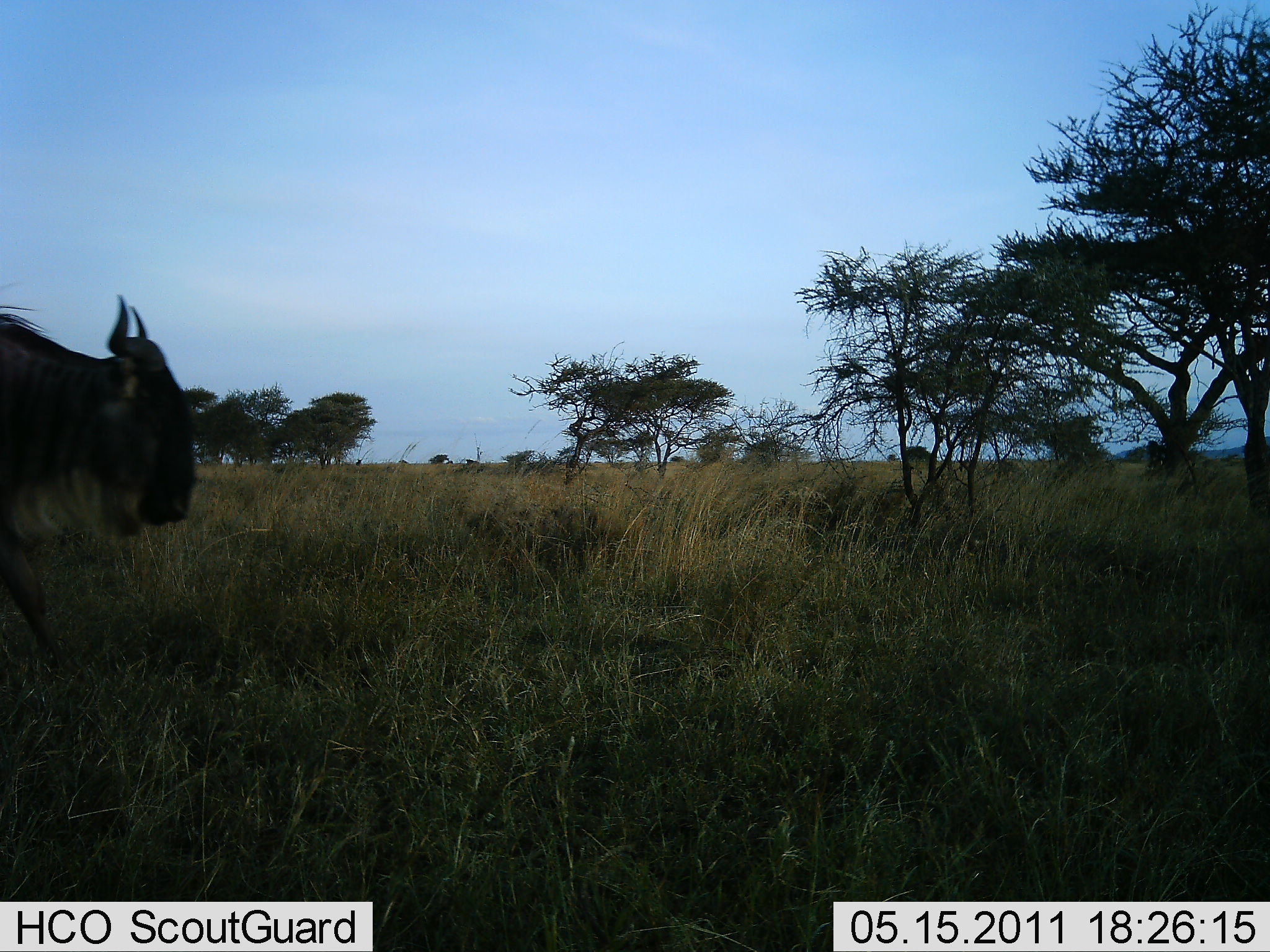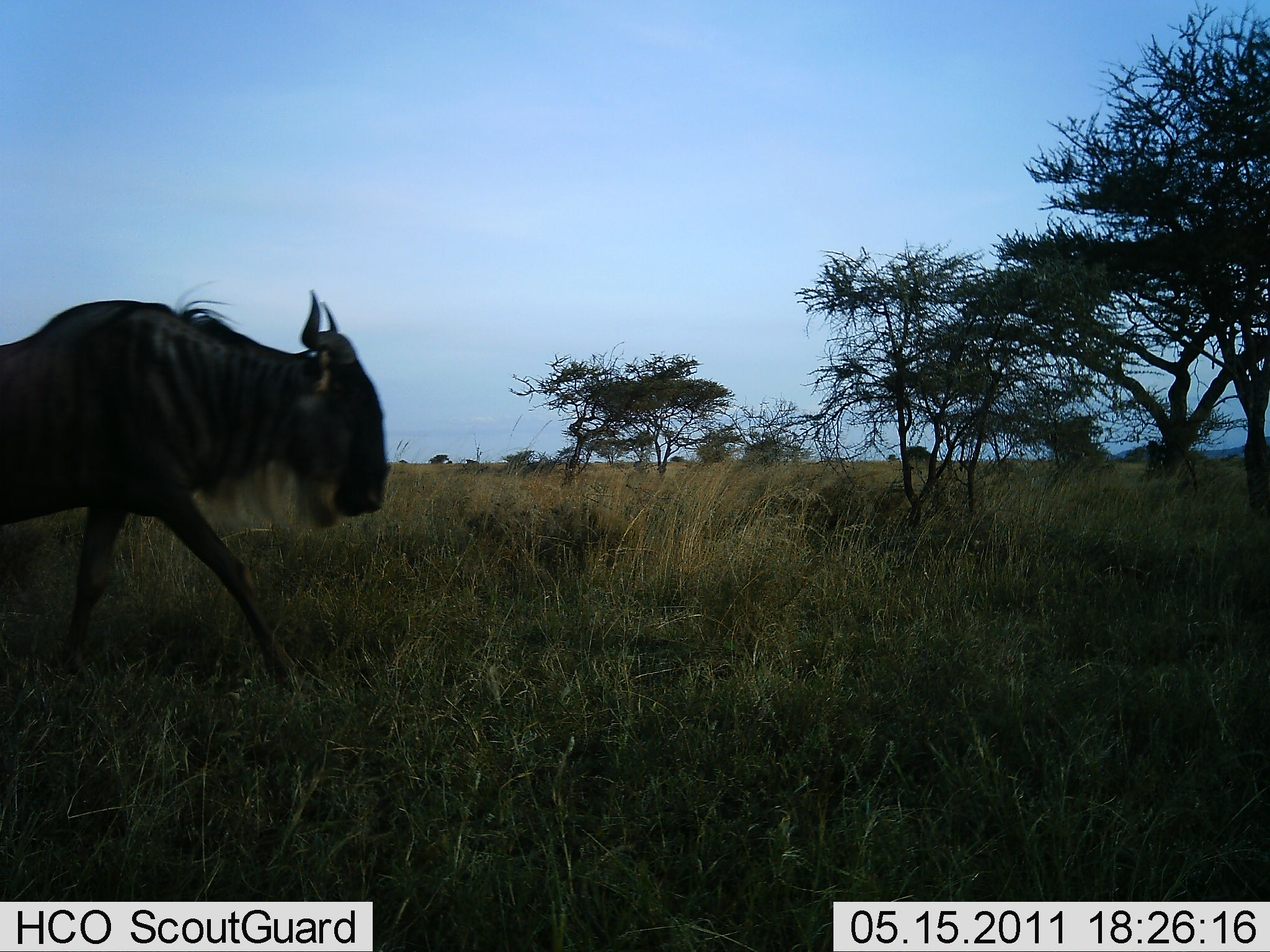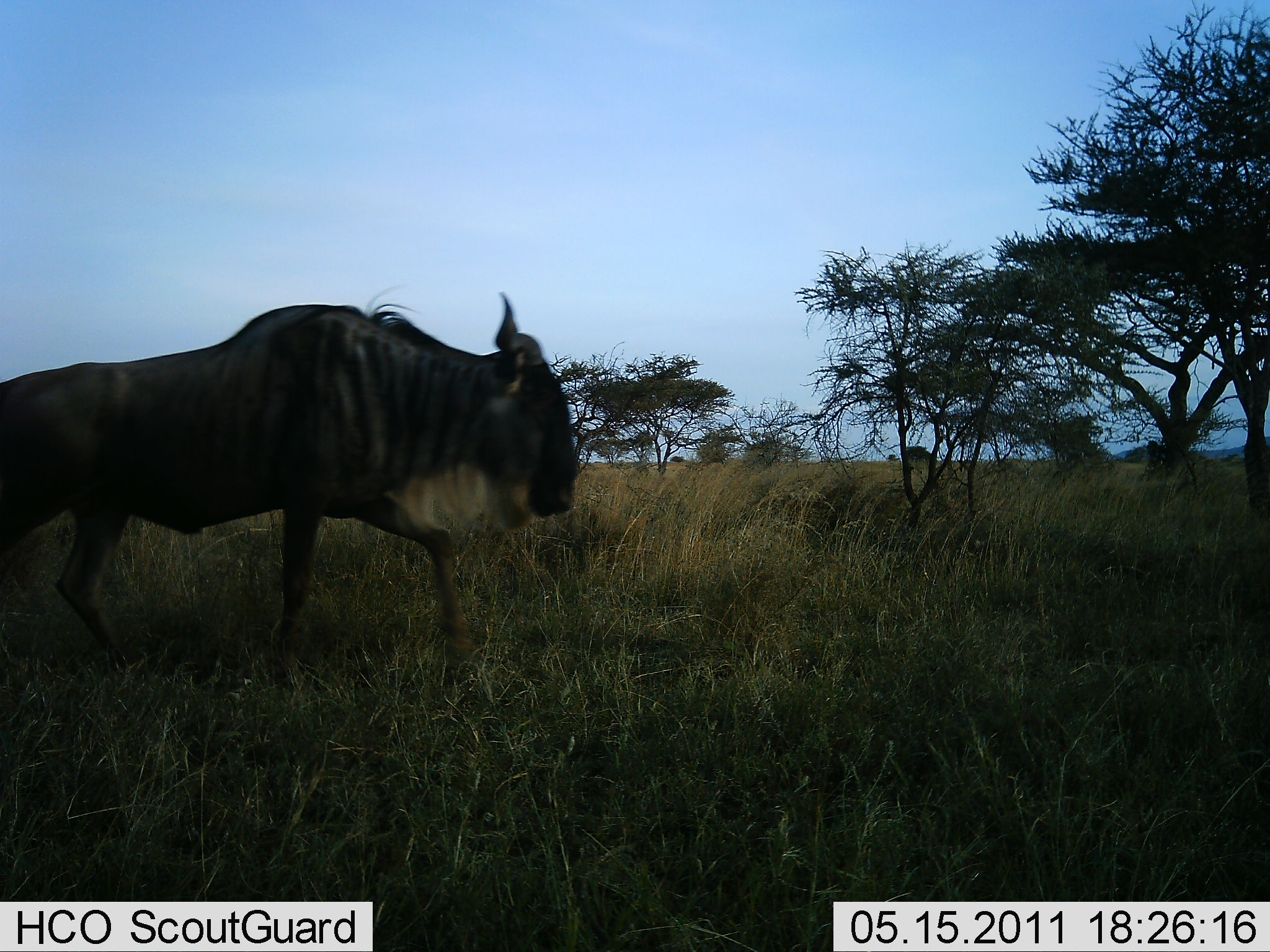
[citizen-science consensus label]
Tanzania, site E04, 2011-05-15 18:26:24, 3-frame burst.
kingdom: Animalia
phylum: Chordata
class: Mammalia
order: Artiodactyla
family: Bovidae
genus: Connochaetes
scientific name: Connochaetes taurinus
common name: blue wildebeest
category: wildebeest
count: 1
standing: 0%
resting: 0%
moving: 100%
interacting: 0%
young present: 0%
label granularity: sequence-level